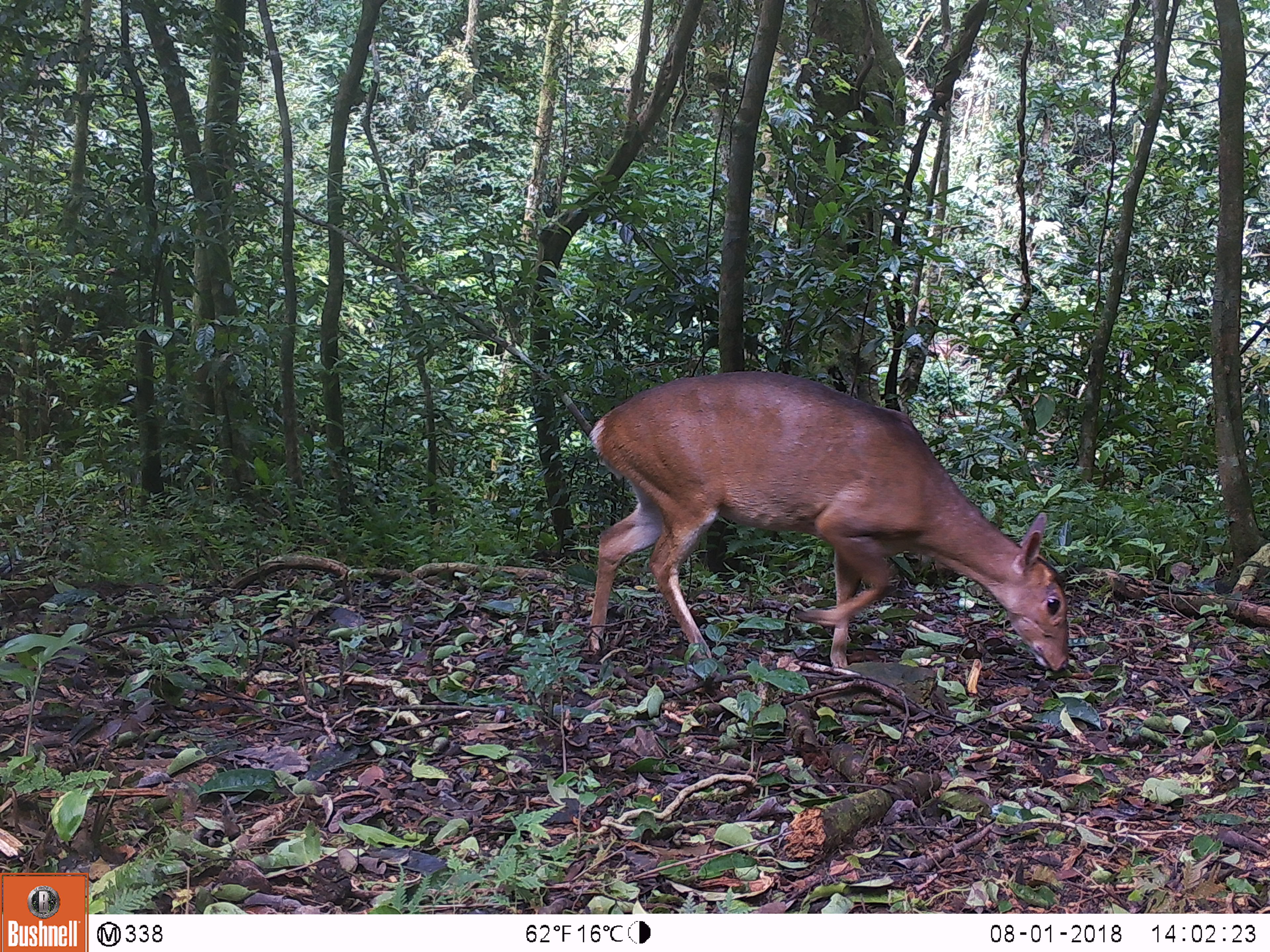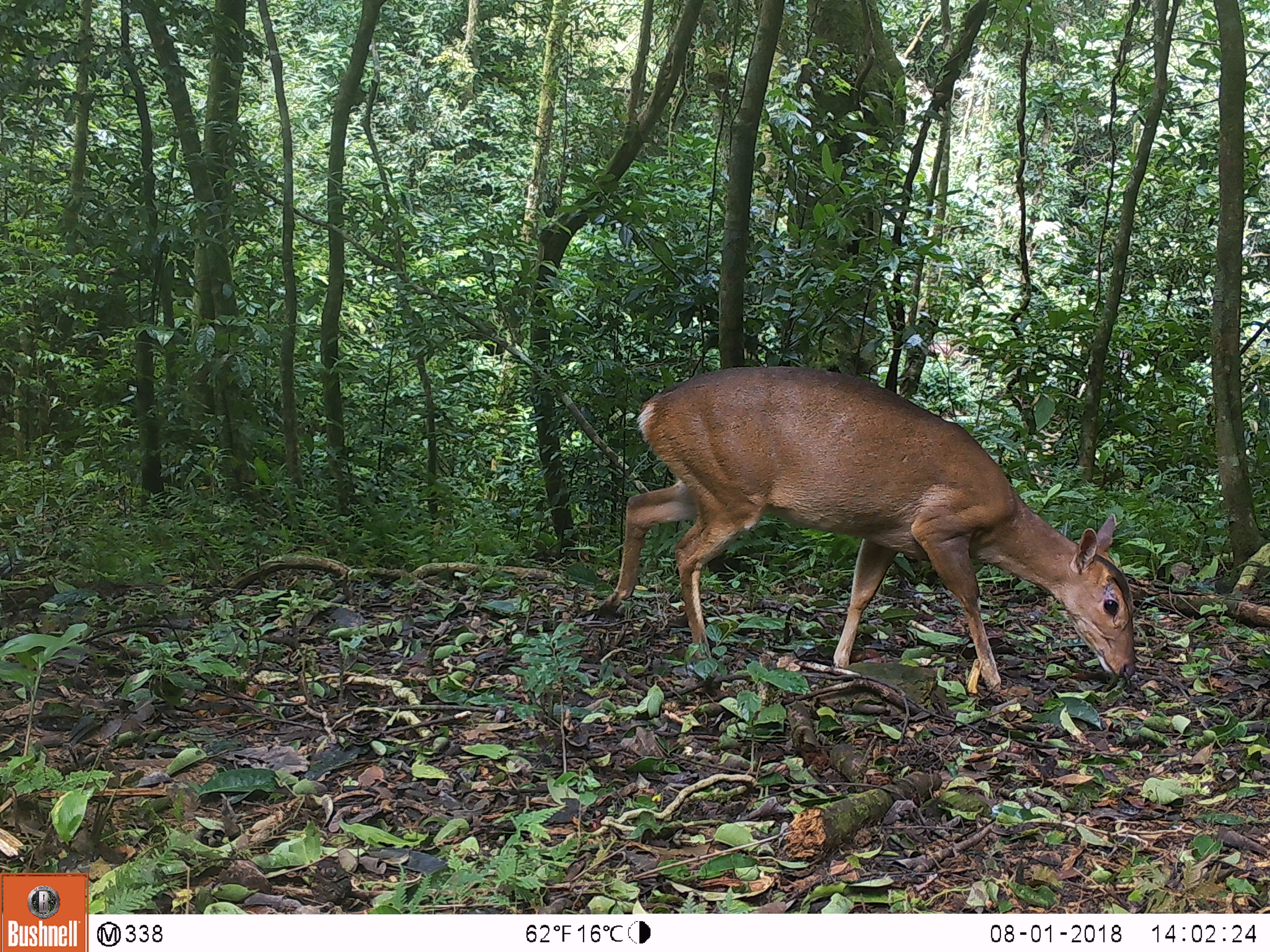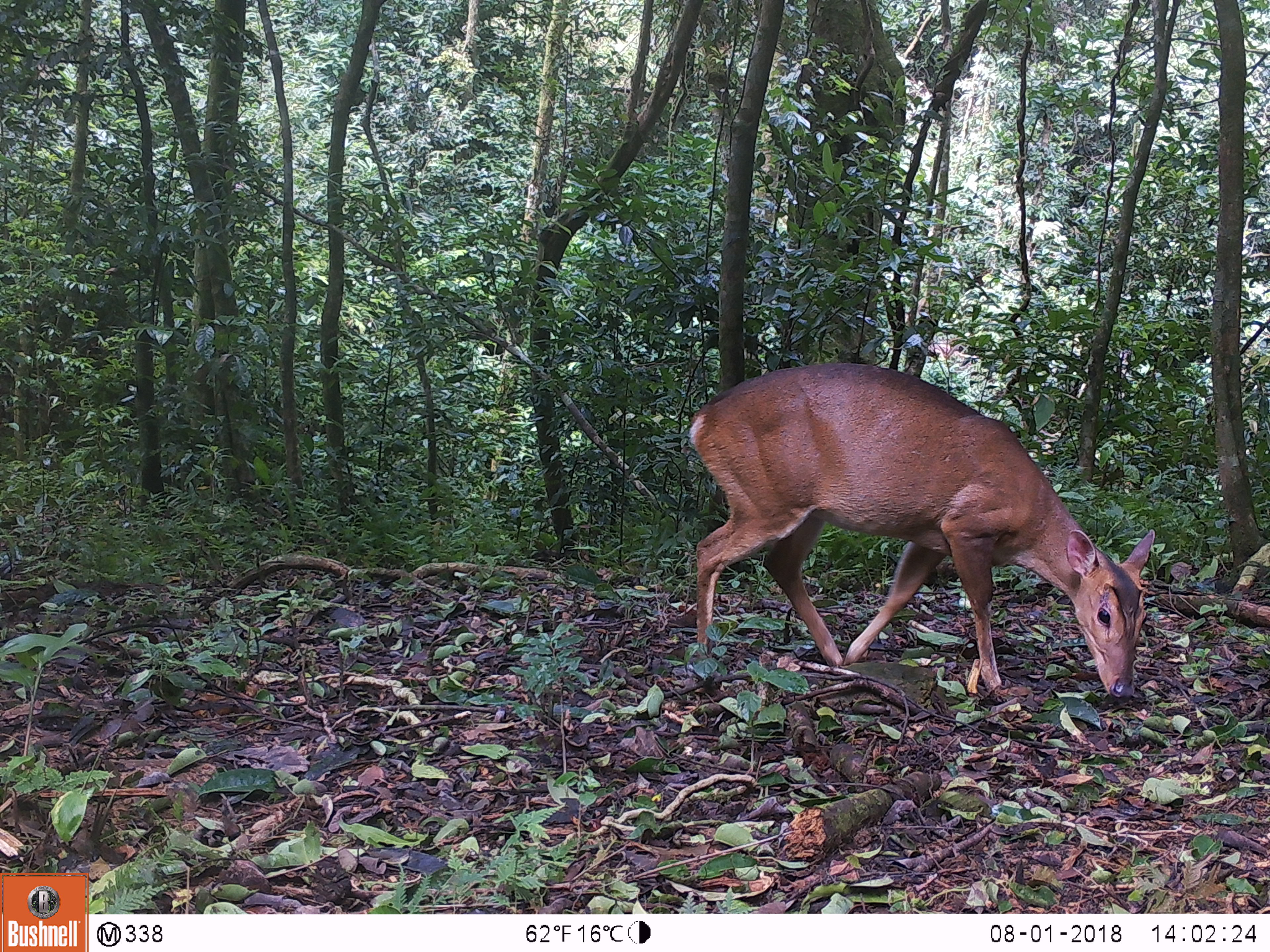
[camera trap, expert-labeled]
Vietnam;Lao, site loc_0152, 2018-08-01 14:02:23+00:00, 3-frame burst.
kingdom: Animalia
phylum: Chordata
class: Mammalia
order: Artiodactyla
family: Cervidae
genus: Muntiacus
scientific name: Muntiacus vuquangensis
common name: large-antlered muntjac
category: large antlered muntjac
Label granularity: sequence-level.